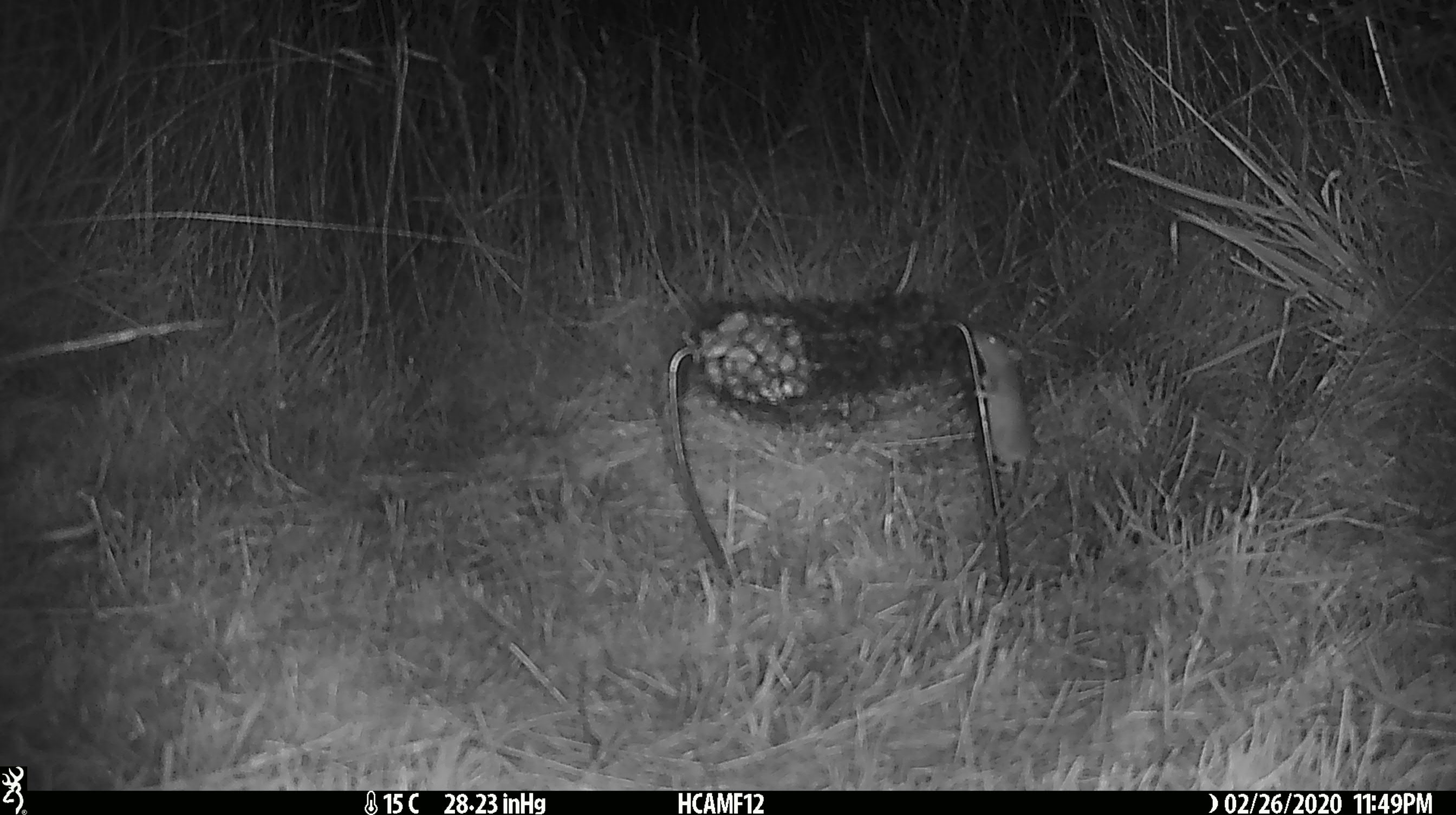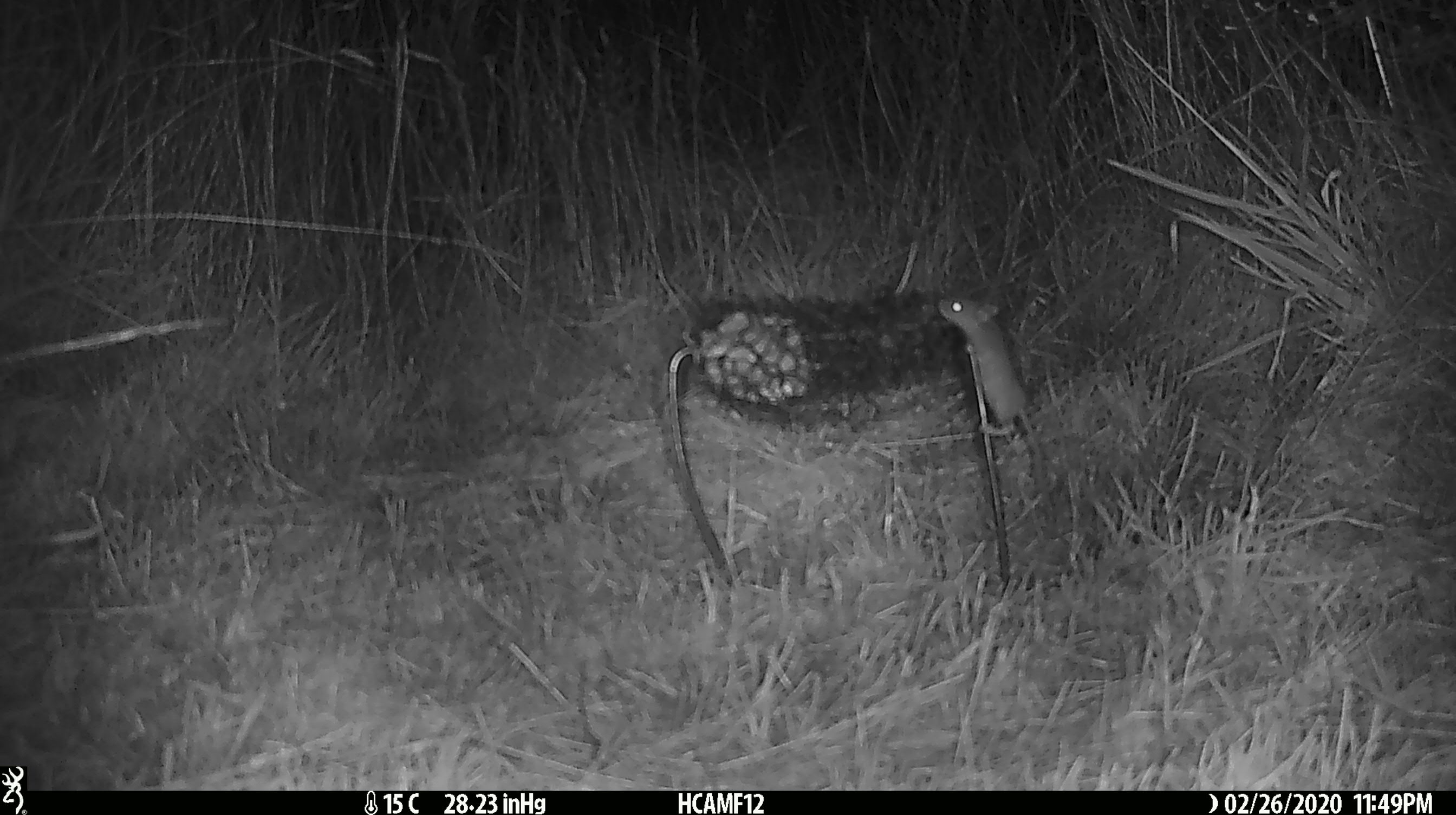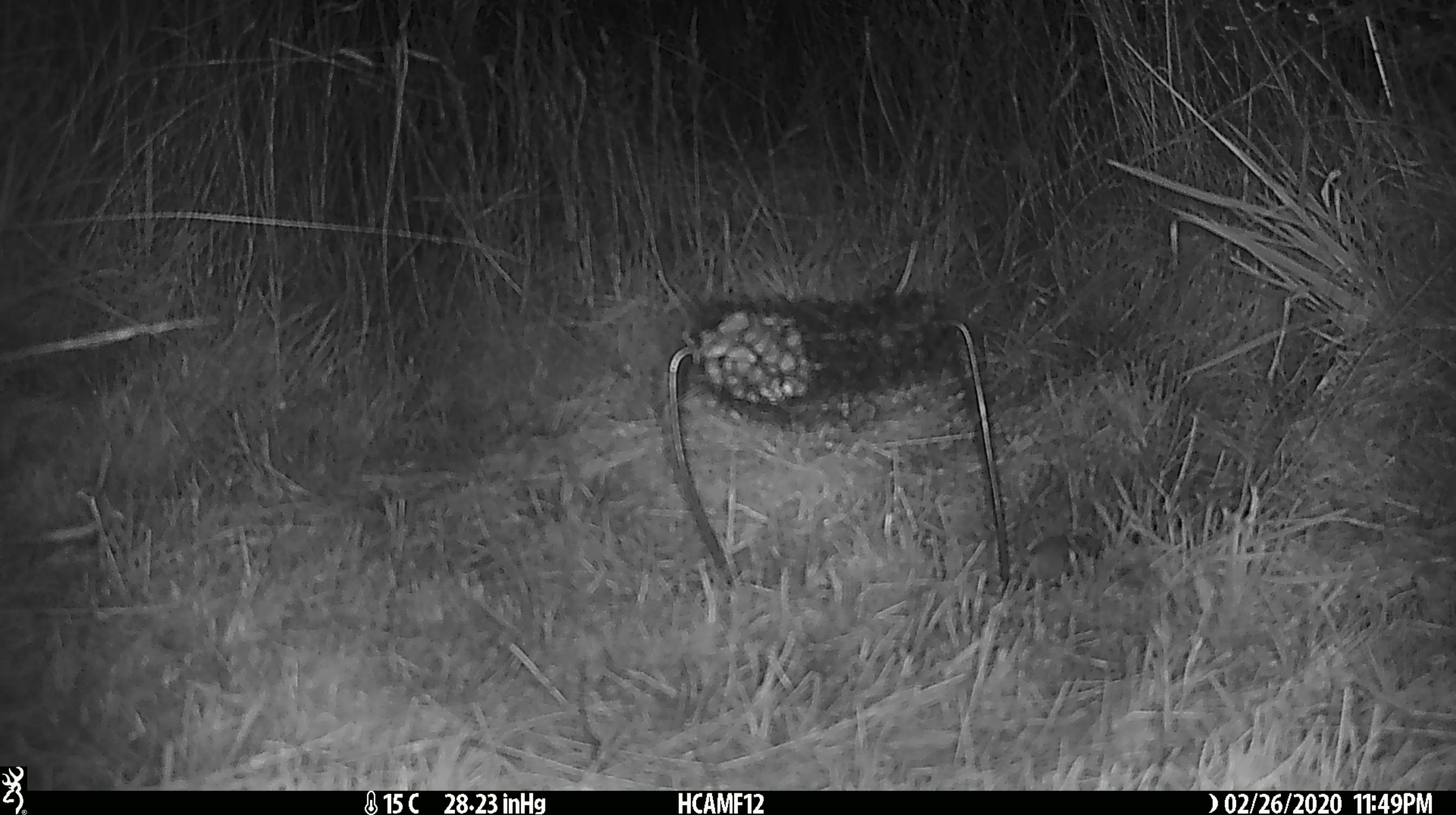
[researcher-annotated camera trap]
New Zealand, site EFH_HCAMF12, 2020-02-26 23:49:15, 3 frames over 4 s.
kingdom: Animalia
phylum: Chordata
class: Mammalia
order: Rodentia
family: Muridae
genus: Mus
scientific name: Mus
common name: mouse